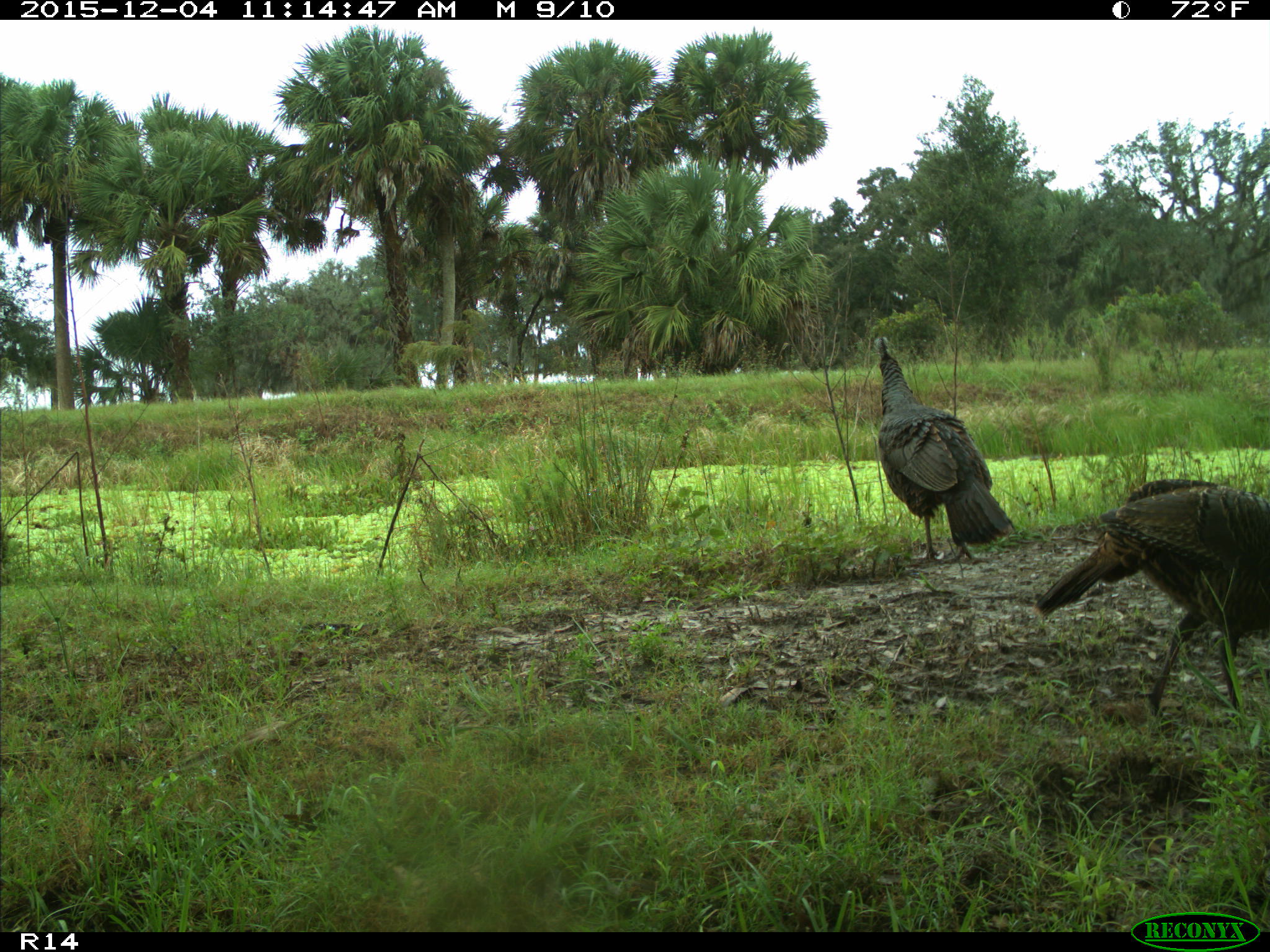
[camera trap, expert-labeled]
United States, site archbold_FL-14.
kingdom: Animalia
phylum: Chordata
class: Aves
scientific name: Aves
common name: birds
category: unidentified bird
Unidentified bird (birds) (Aves).